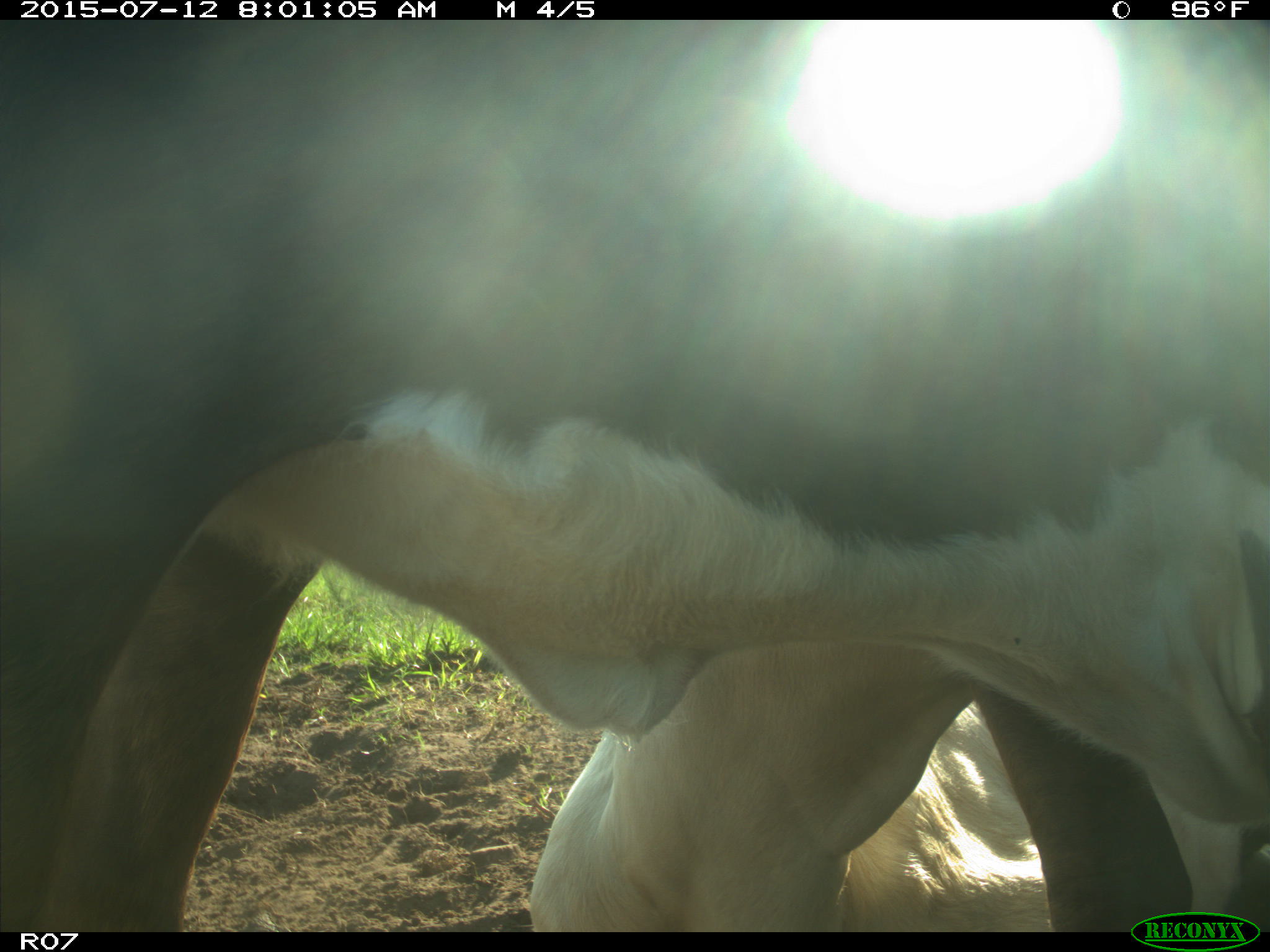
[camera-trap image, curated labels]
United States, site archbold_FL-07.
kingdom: Animalia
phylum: Chordata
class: Mammalia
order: Artiodactyla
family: Bovidae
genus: Bos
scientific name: Bos taurus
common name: domestic cow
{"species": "Bos taurus (domestic cow)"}